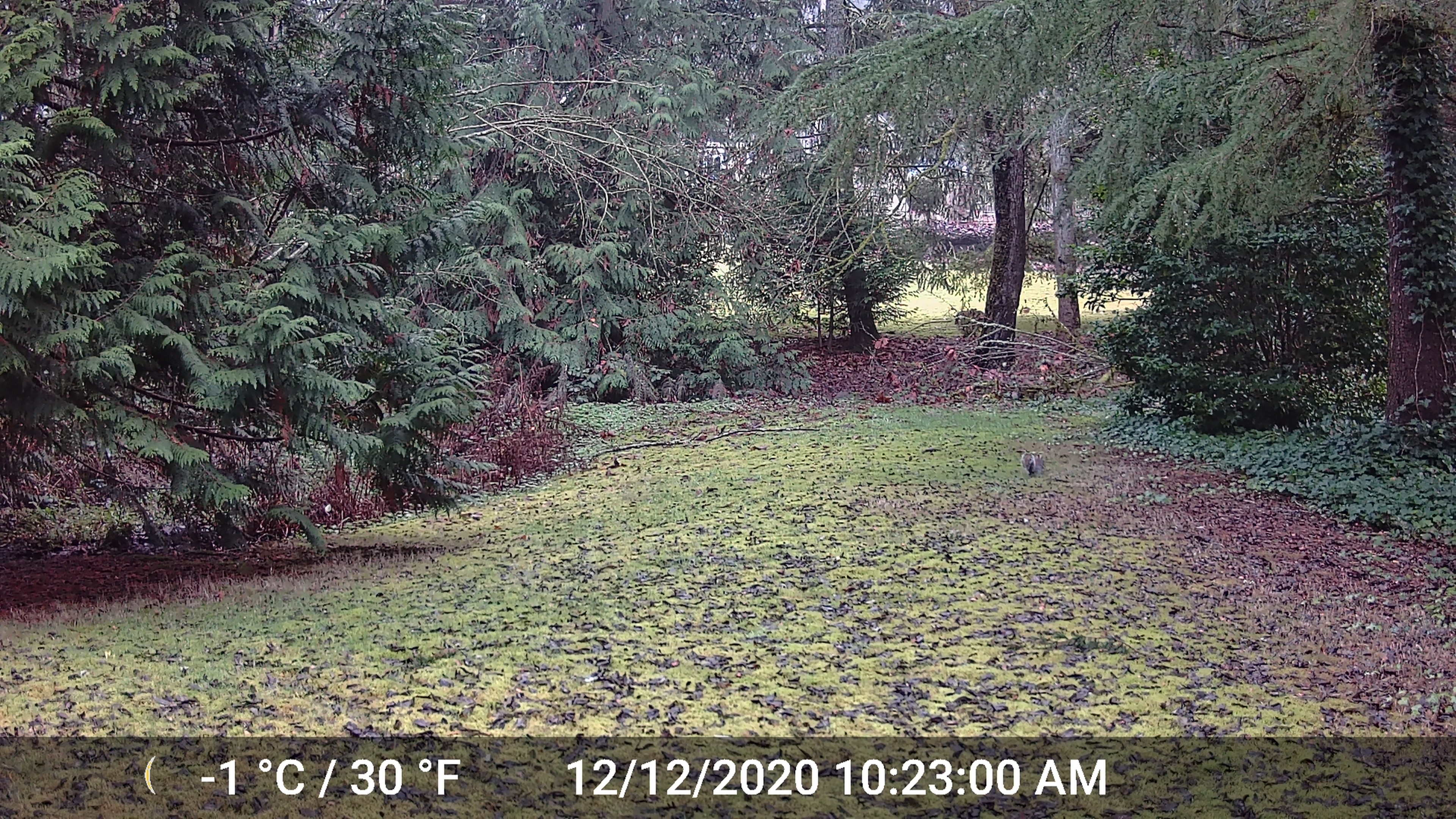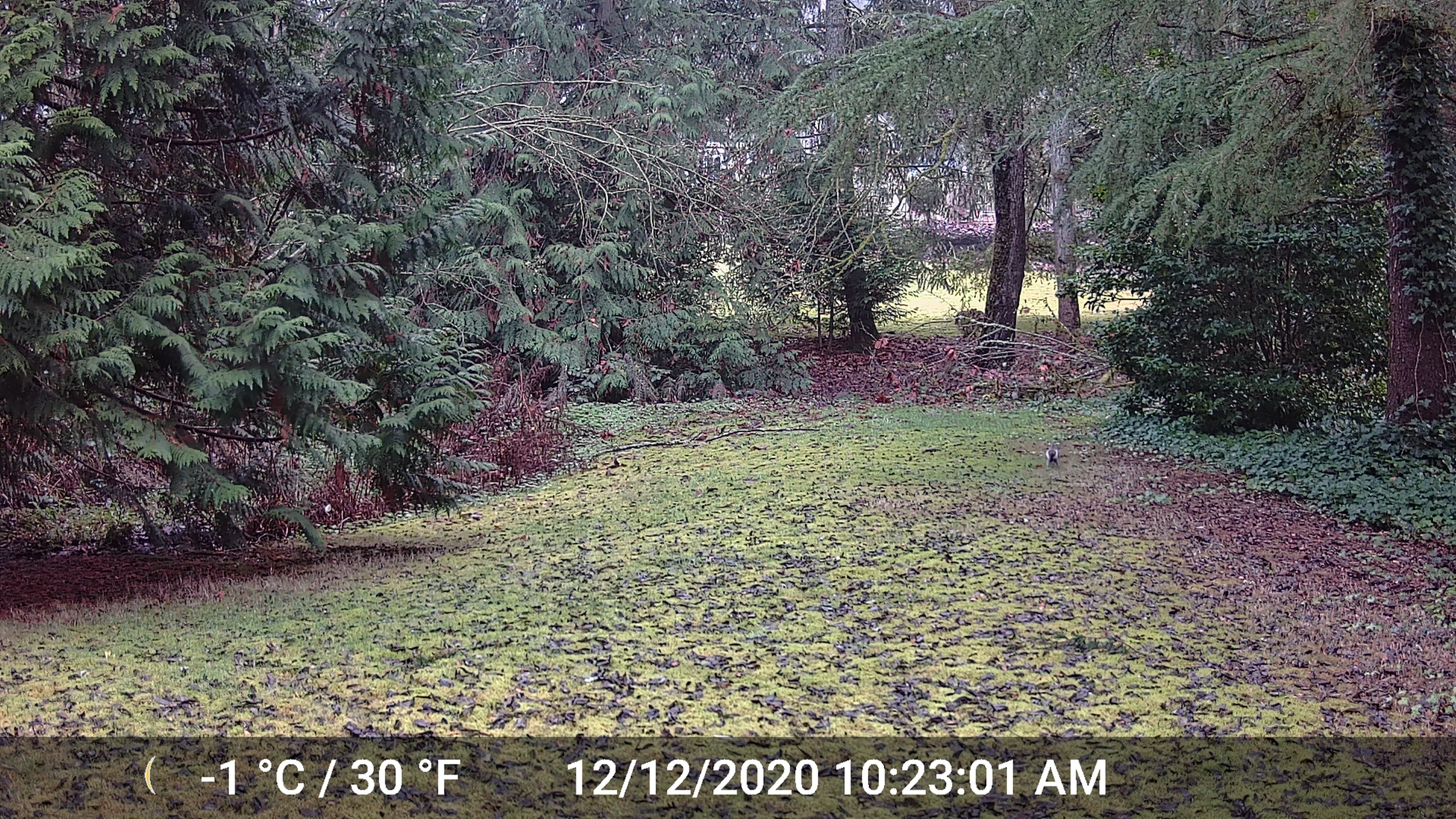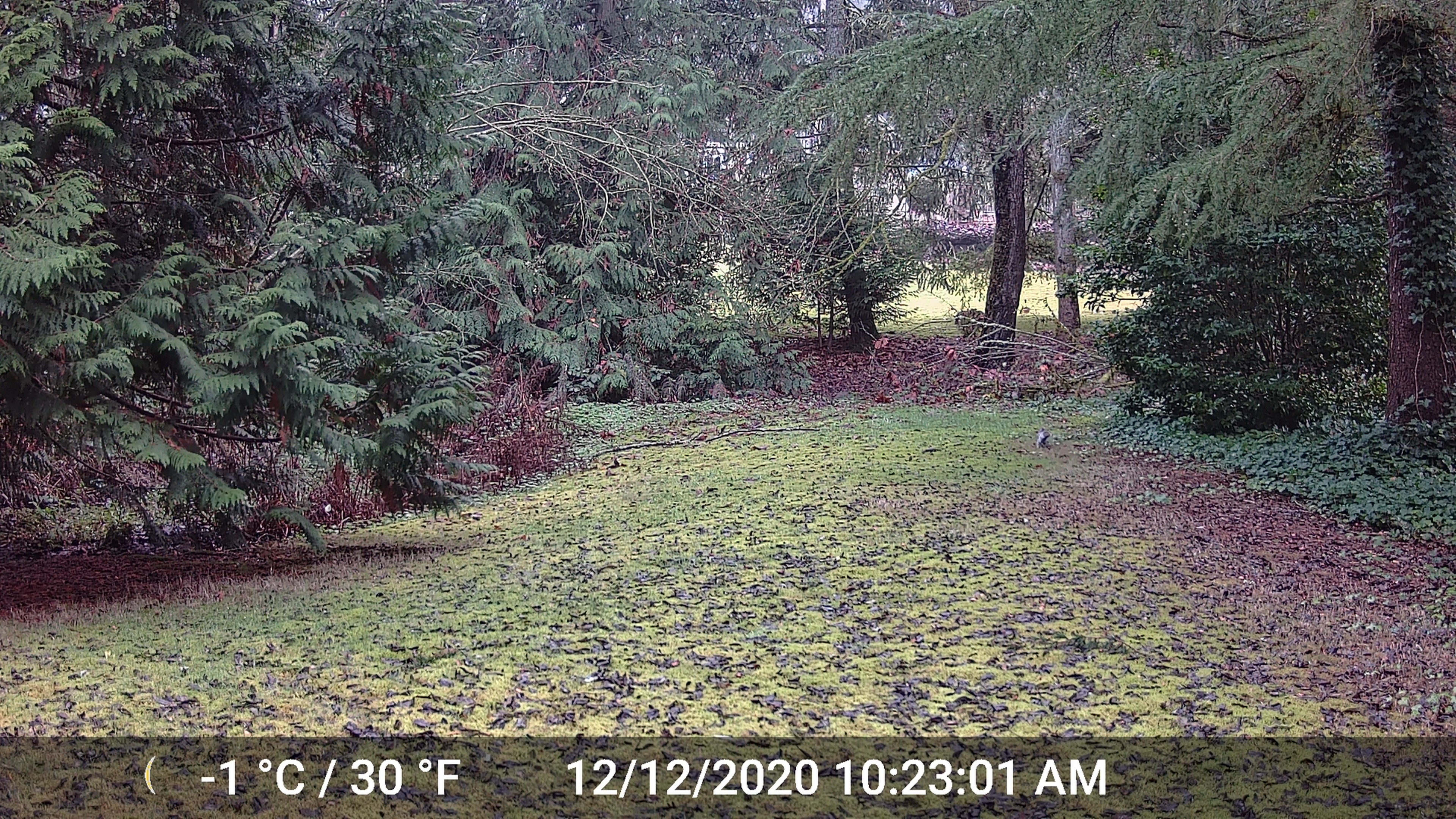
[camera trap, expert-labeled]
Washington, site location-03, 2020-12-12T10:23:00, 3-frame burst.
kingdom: Animalia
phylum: Chordata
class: Mammalia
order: Rodentia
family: Sciuridae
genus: Sciurus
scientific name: Sciurus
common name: squirrel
Squirrel (Sciurus).